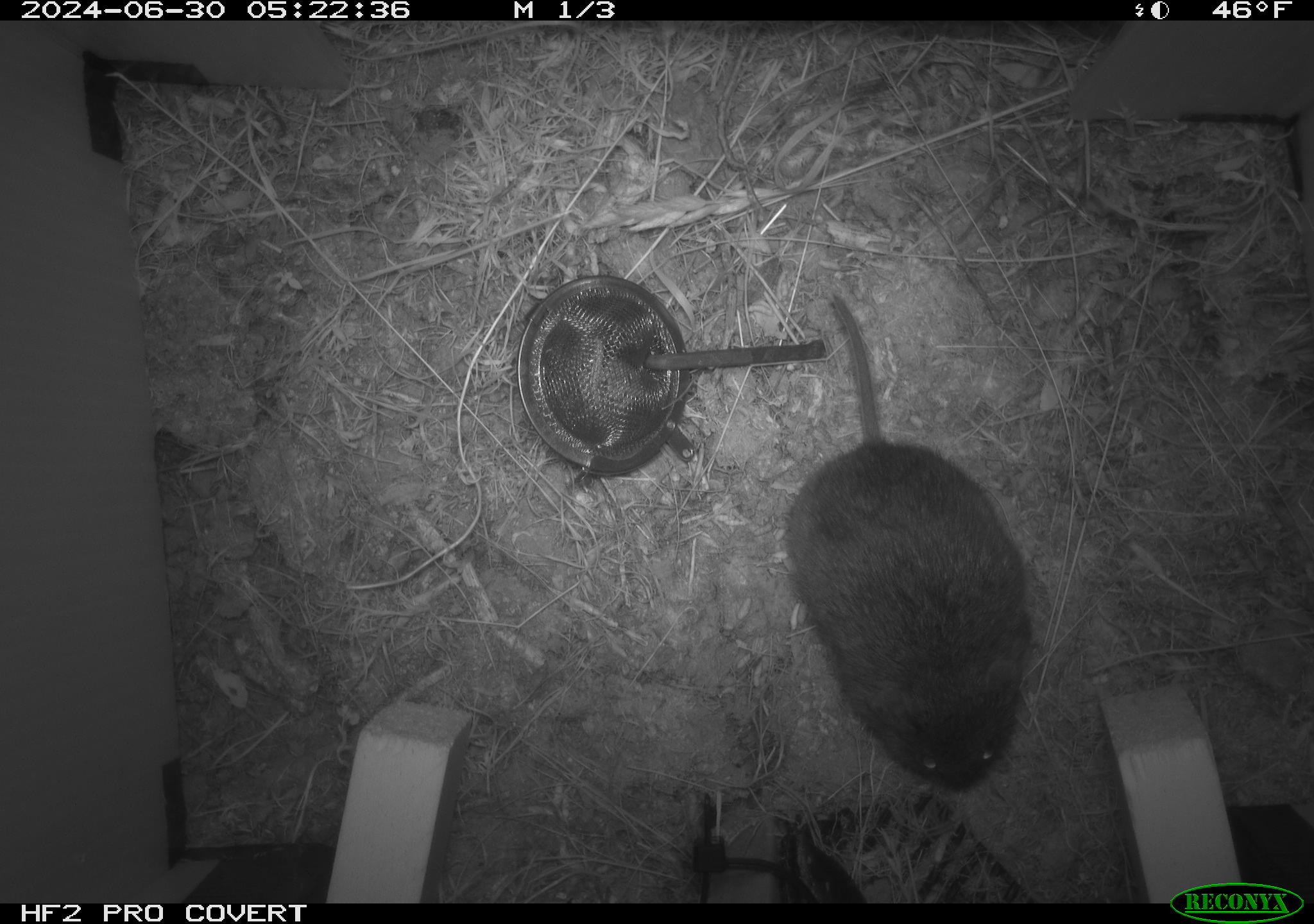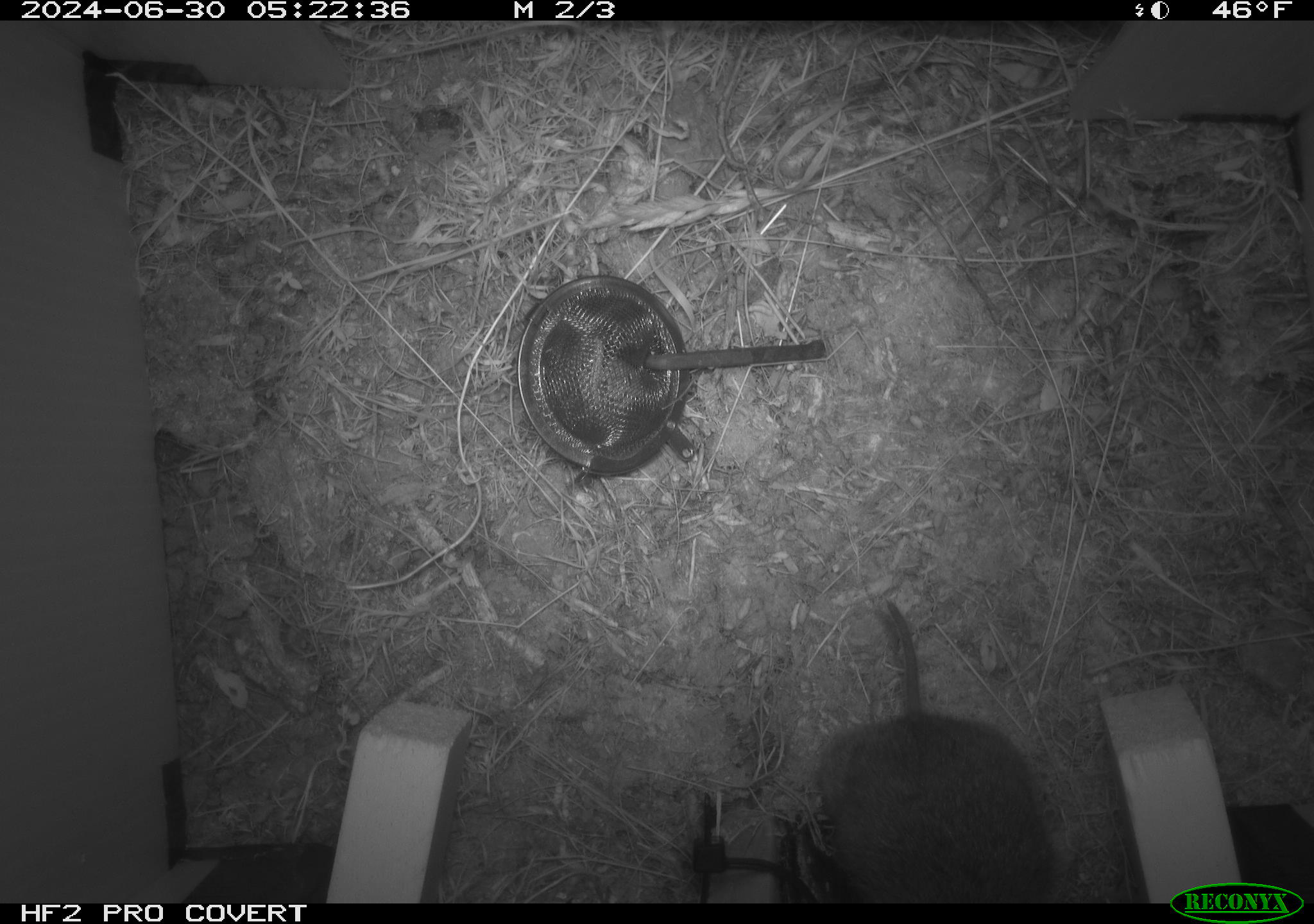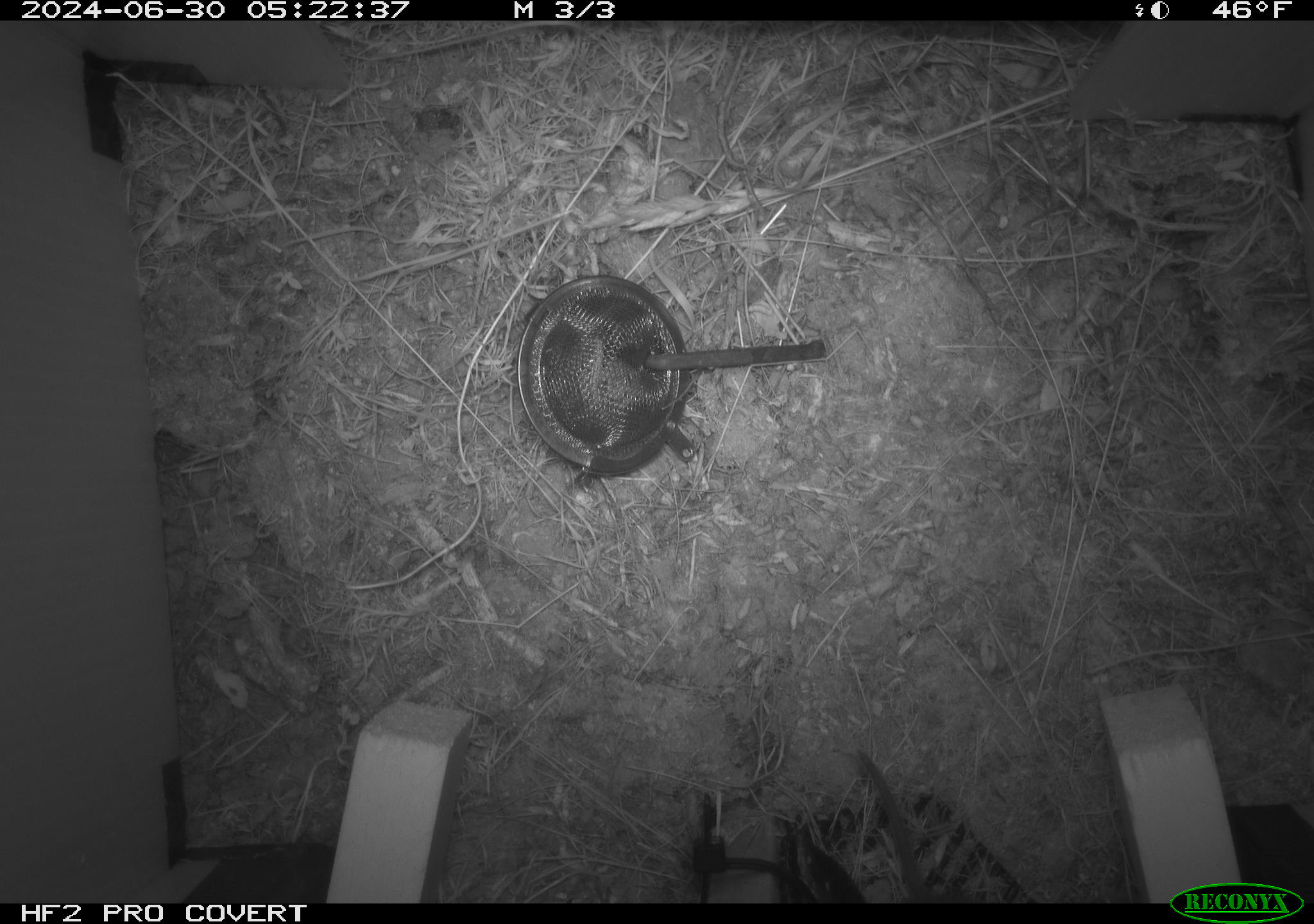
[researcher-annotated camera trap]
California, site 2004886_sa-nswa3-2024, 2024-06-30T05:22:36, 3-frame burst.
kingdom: Animalia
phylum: Chordata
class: Mammalia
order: Rodentia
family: Cricetidae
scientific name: Arvicolinae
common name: voles, lemmings, and muskrats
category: arvicolinae subfamily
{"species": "arvicolinae subfamily (voles, lemmings, and muskrats) (Arvicolinae)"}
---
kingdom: Animalia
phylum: Chordata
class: Mammalia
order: Rodentia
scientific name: Rodentia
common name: rodent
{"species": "rodent (Rodentia)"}